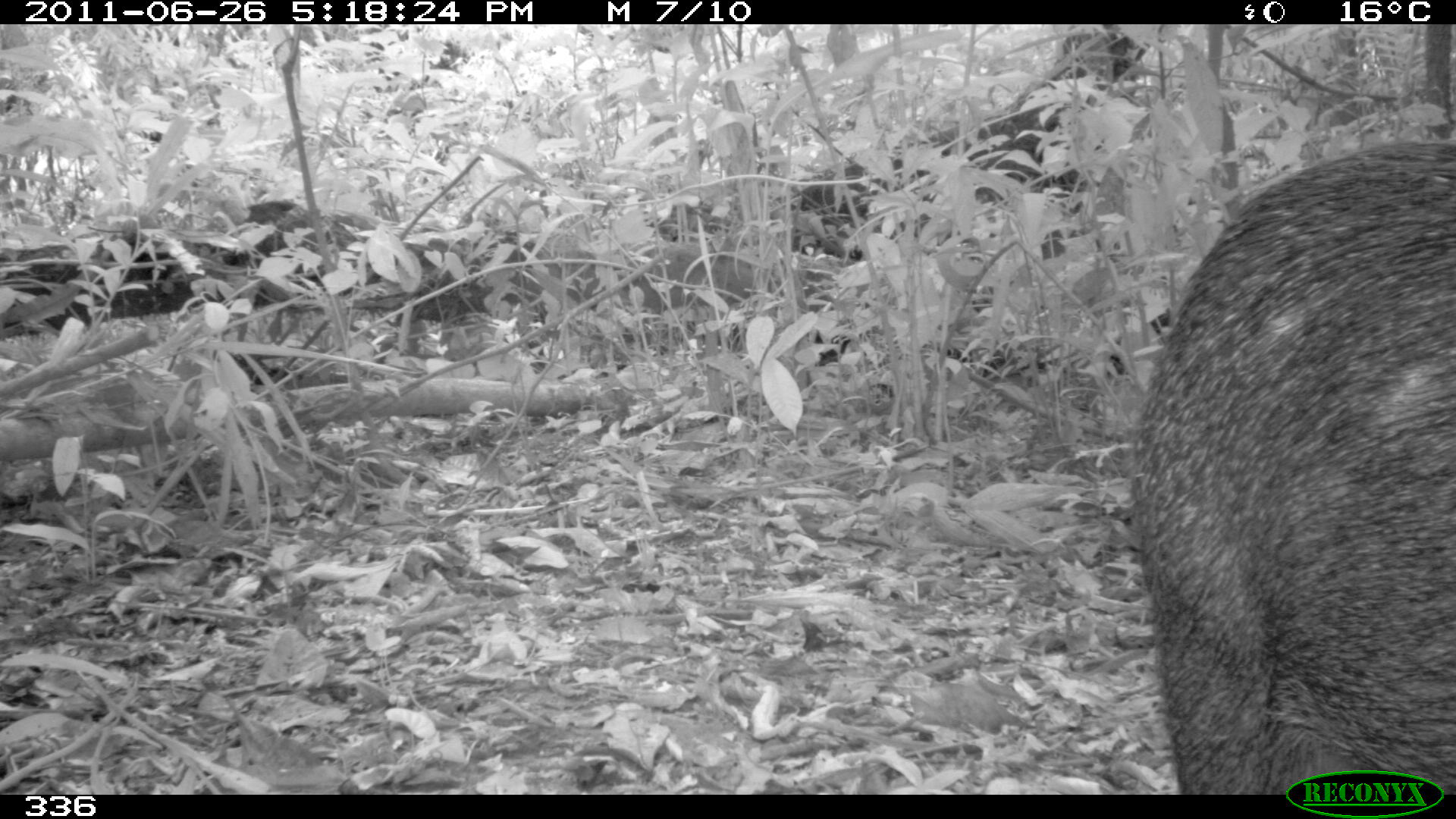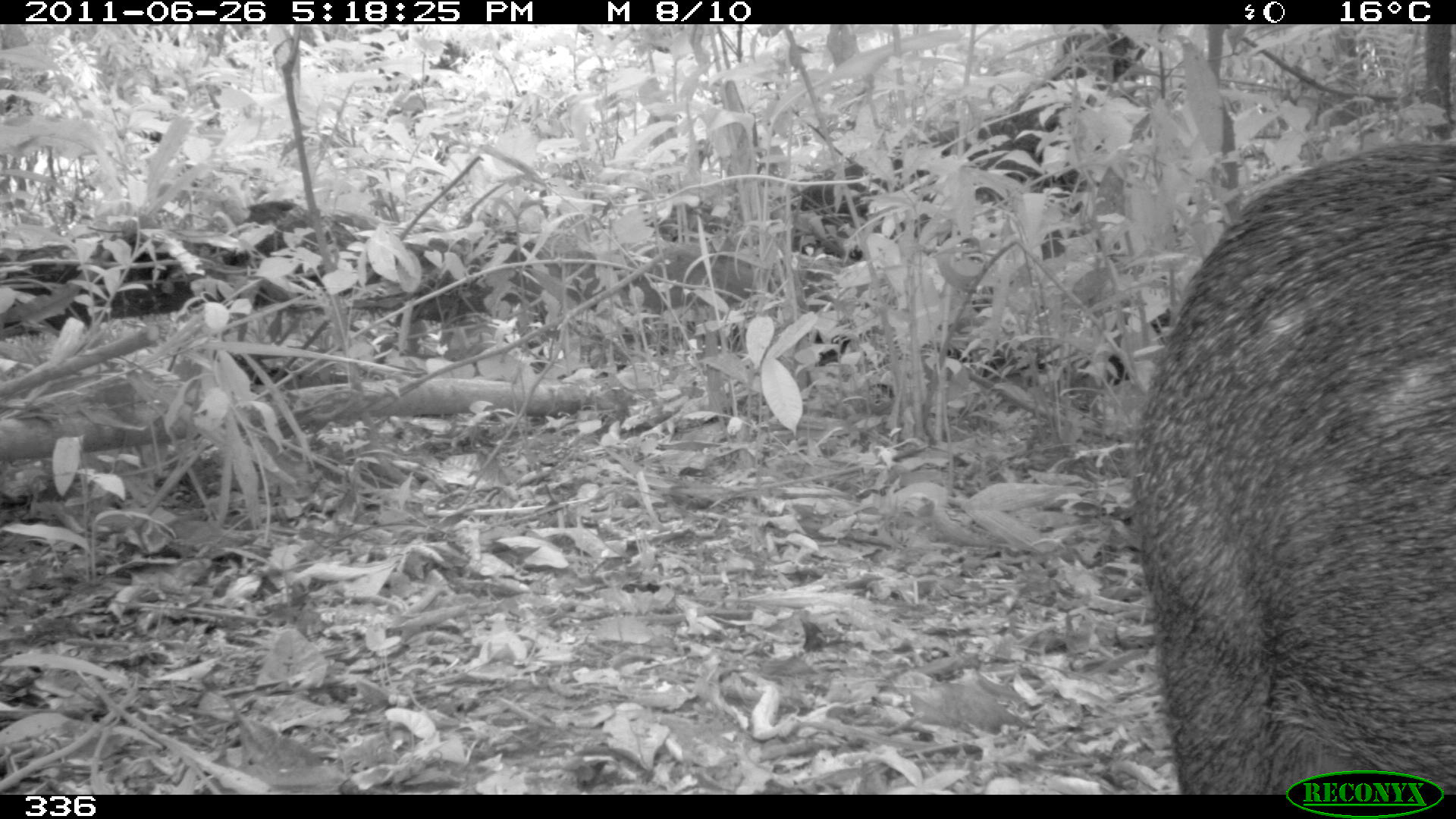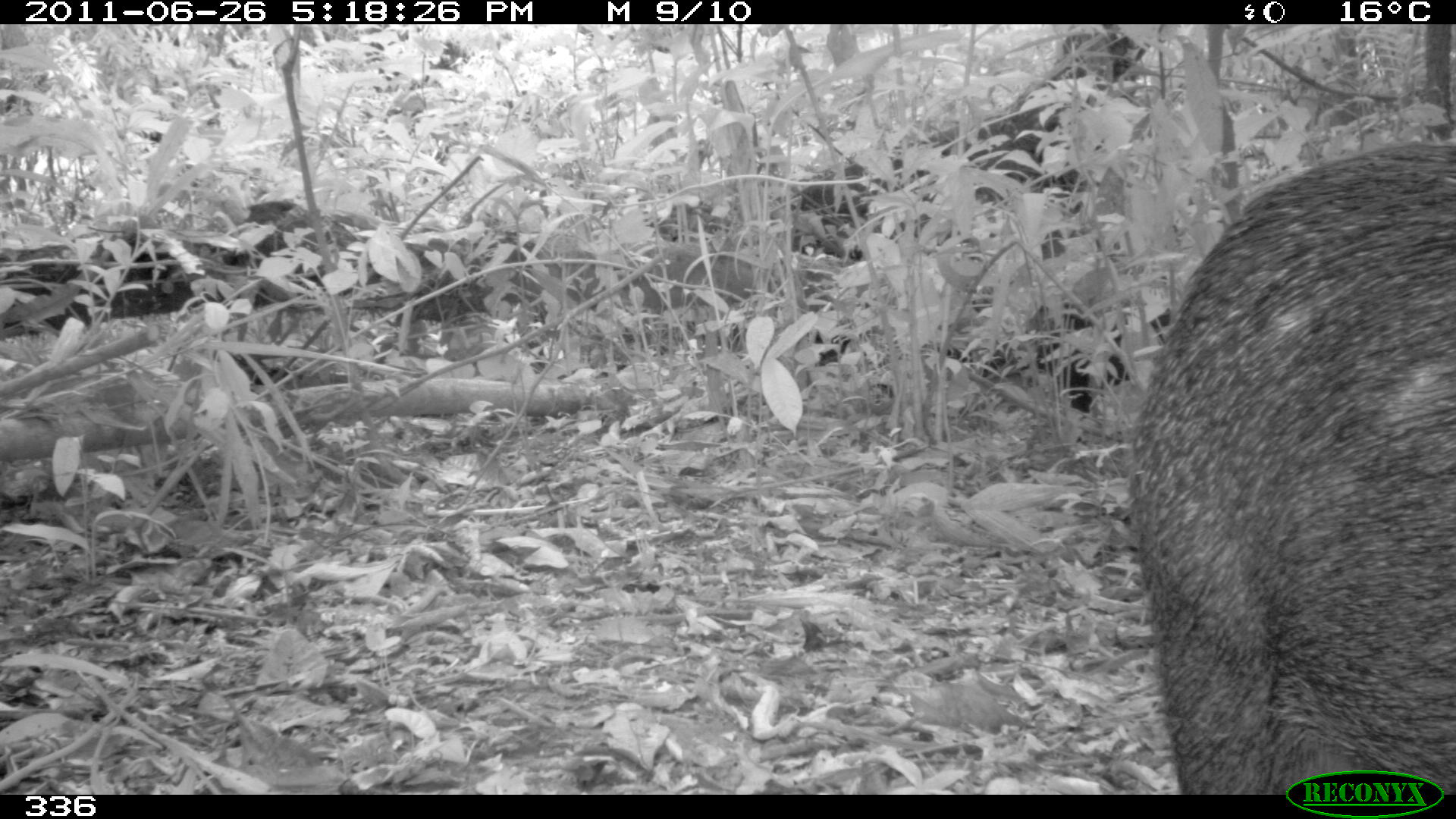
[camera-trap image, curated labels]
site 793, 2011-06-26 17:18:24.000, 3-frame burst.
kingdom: Animalia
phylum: Chordata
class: Mammalia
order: Artiodactyla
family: Tayassuidae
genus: Tayassu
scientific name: Tayassu pecari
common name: white-lipped peccary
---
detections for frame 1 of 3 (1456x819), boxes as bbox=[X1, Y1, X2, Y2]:
tayassu pecari: bbox=[1131, 141, 1456, 795]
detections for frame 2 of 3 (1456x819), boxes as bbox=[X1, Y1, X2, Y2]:
tayassu pecari: bbox=[1126, 141, 1456, 794]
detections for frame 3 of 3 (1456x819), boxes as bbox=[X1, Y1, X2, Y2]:
tayassu pecari: bbox=[1128, 143, 1456, 795]; bbox=[982, 301, 1130, 415]